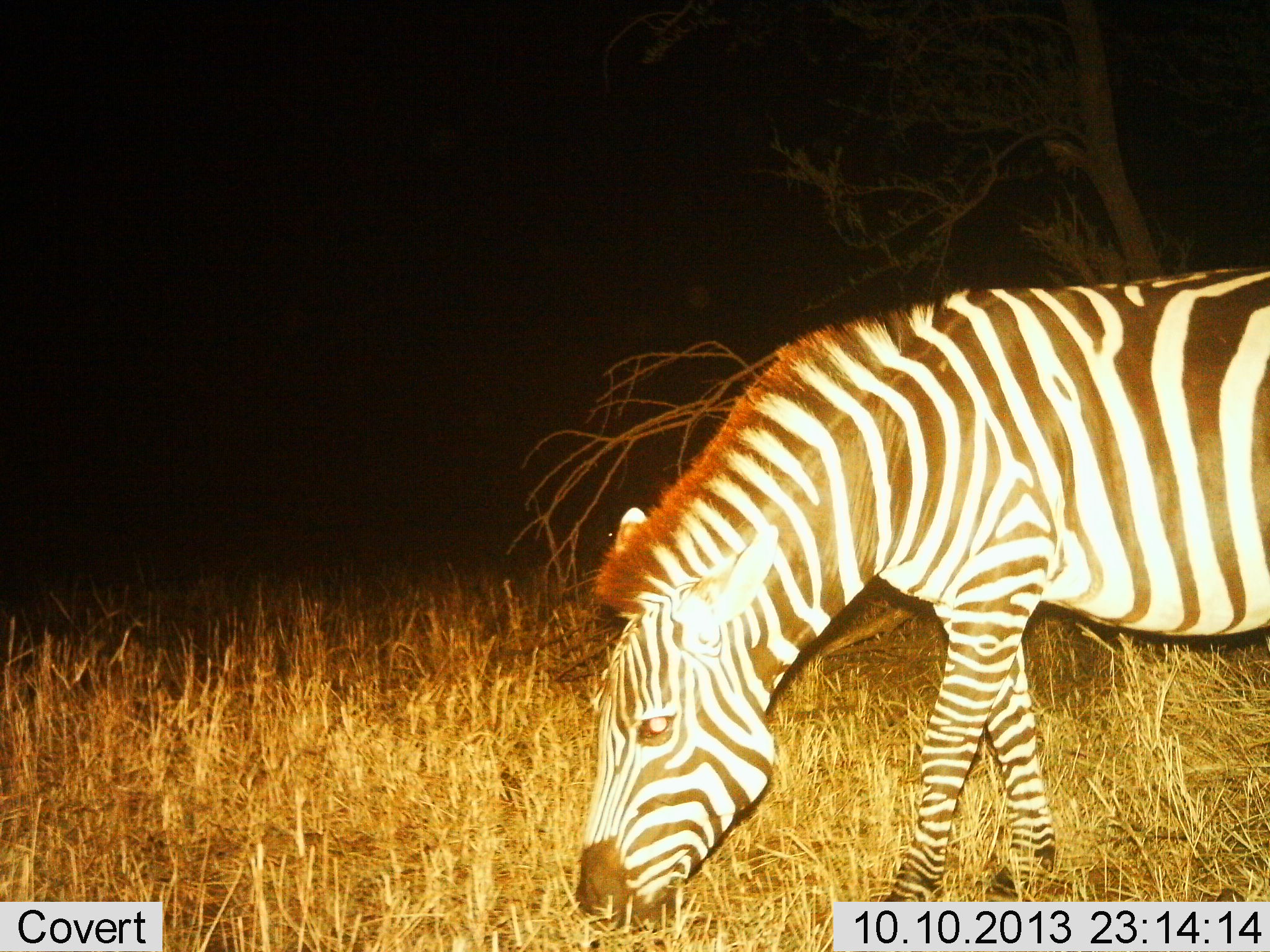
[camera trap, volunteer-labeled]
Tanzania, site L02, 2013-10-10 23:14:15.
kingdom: Animalia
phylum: Chordata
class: Mammalia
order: Perissodactyla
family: Equidae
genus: Equus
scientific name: Equus quagga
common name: plains zebra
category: zebra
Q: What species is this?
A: Zebra (plains zebra) (Equus quagga).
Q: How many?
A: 1.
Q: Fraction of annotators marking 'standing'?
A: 18%.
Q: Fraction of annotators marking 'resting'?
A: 0%.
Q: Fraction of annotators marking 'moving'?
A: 5%.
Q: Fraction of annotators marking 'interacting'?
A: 0%.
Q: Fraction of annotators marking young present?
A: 0%.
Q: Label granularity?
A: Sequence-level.